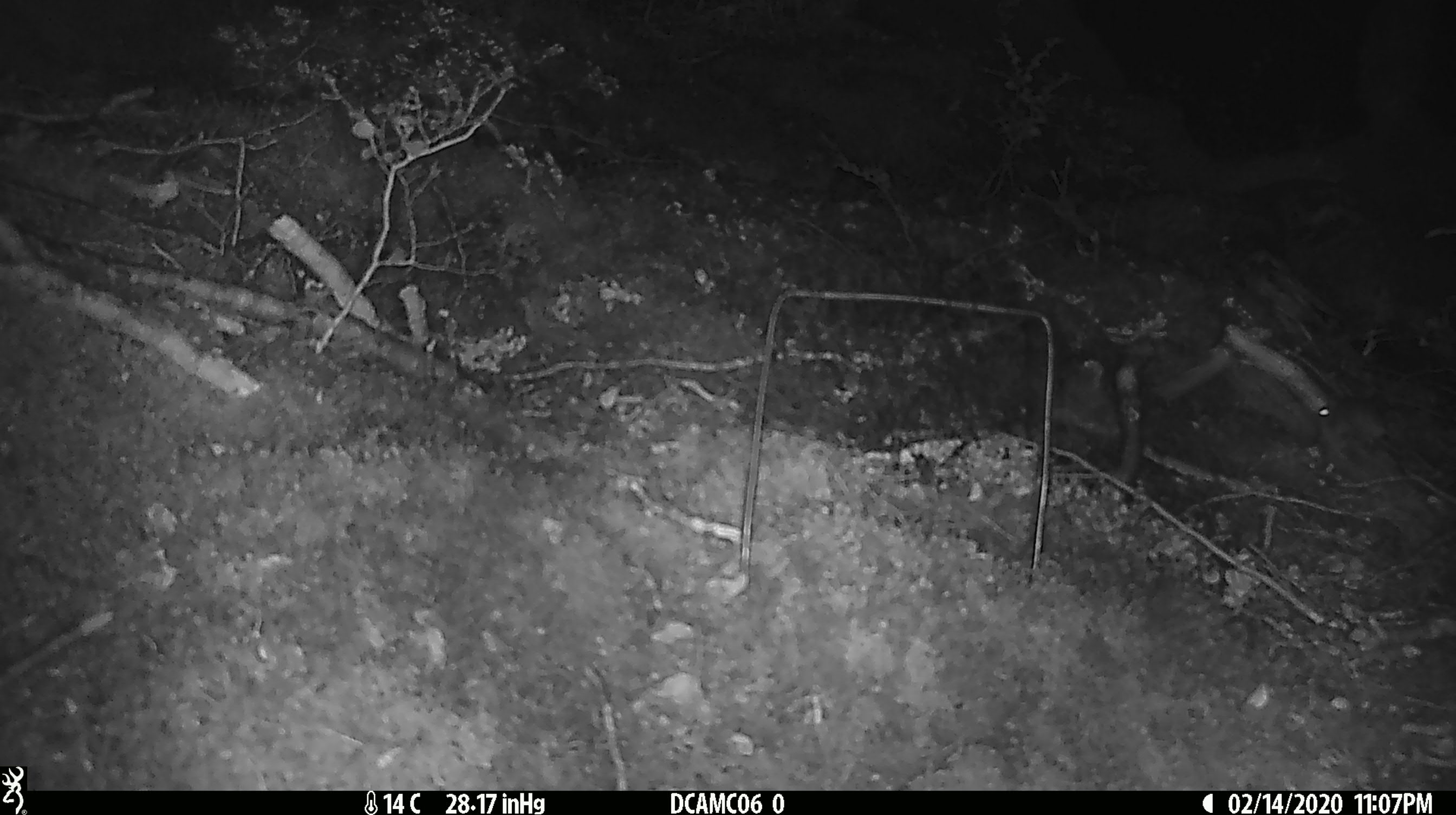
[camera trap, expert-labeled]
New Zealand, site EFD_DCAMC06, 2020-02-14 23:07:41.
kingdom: Animalia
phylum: Chordata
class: Mammalia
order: Rodentia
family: Muridae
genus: Mus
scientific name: Mus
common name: mouse